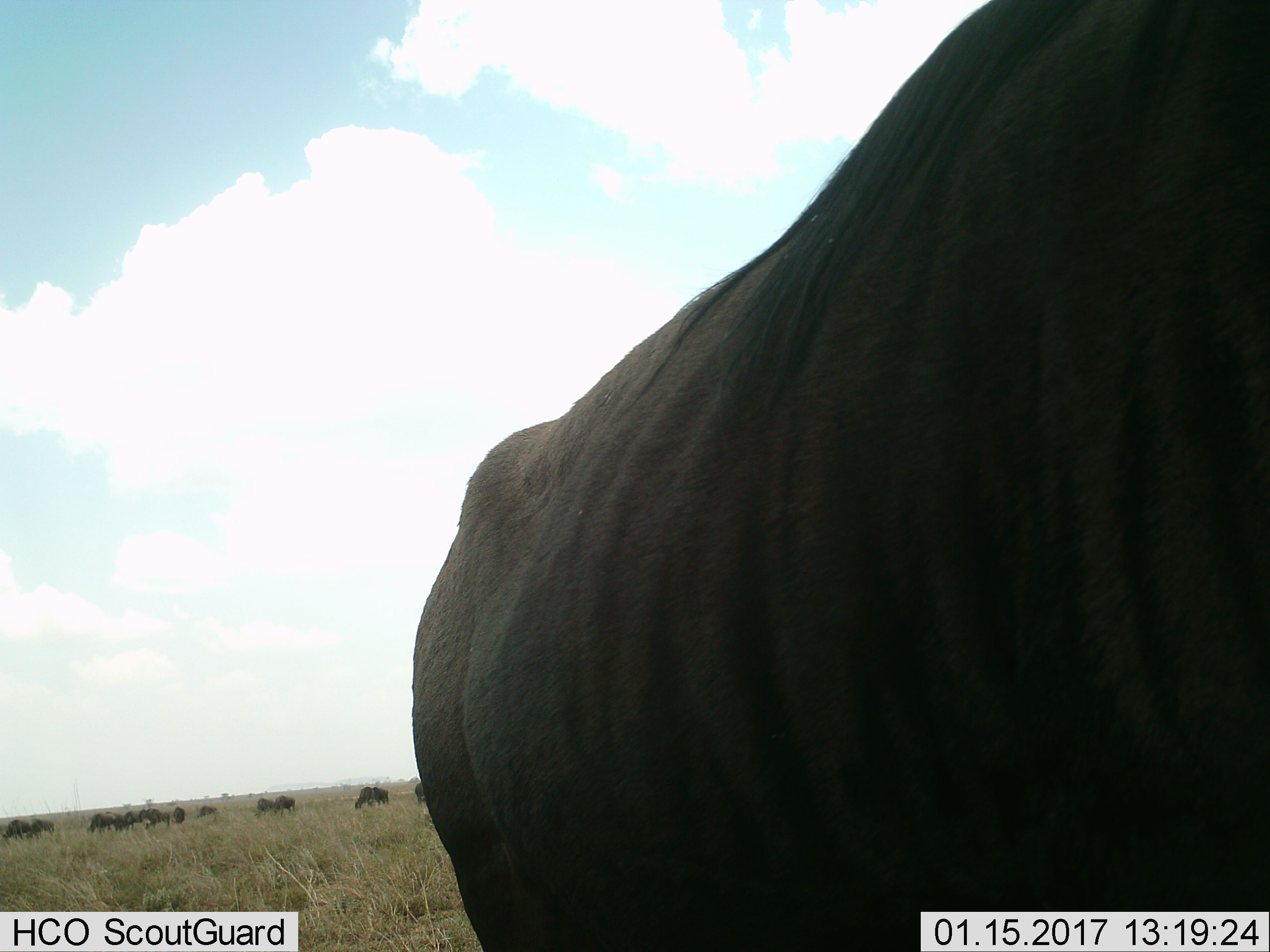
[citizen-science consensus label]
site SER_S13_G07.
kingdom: Animalia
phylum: Chordata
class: Mammalia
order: Artiodactyla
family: Bovidae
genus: Connochaetes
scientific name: Connochaetes taurinus taurinus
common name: blue wildebeest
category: wildebeestblue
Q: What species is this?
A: Wildebeestblue (blue wildebeest) (Connochaetes taurinus taurinus).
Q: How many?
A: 11-50.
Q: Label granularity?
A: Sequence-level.